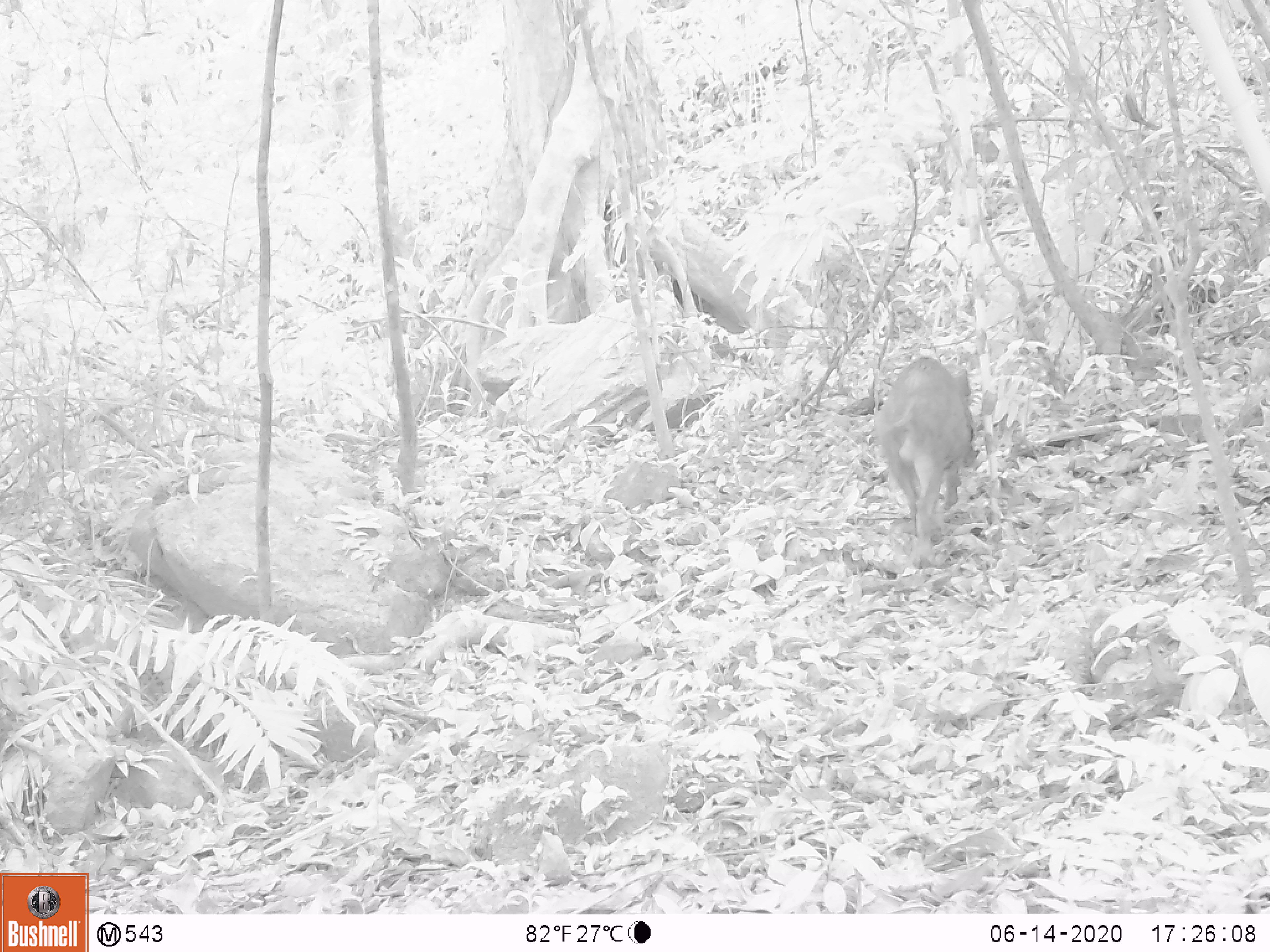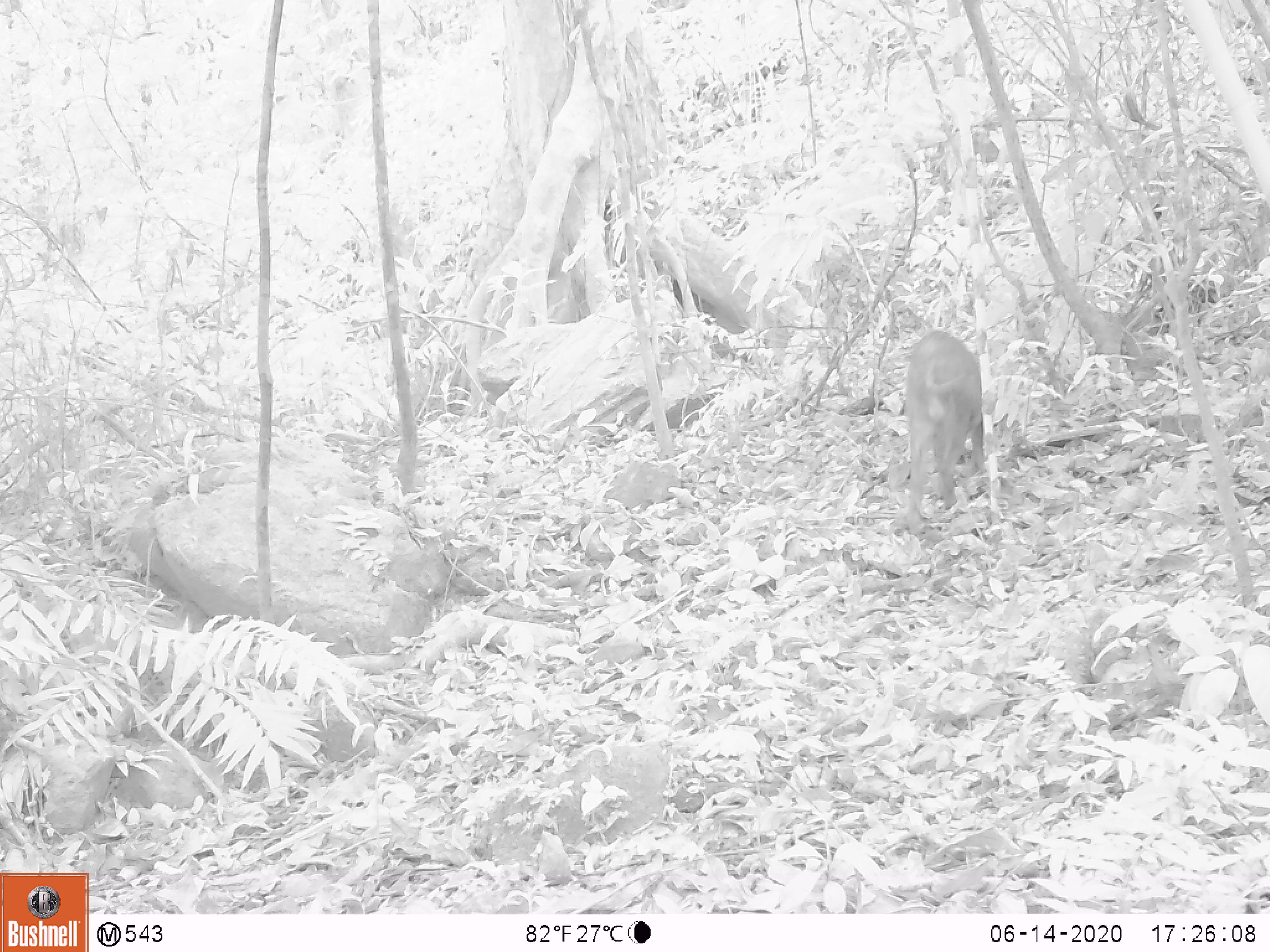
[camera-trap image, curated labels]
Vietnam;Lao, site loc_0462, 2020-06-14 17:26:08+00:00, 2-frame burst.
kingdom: Animalia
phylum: Chordata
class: Mammalia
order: Artiodactyla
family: Suidae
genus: Sus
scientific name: Sus scrofa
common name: eurasian wild pig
Eurasian wild pig (Sus scrofa). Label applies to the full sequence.